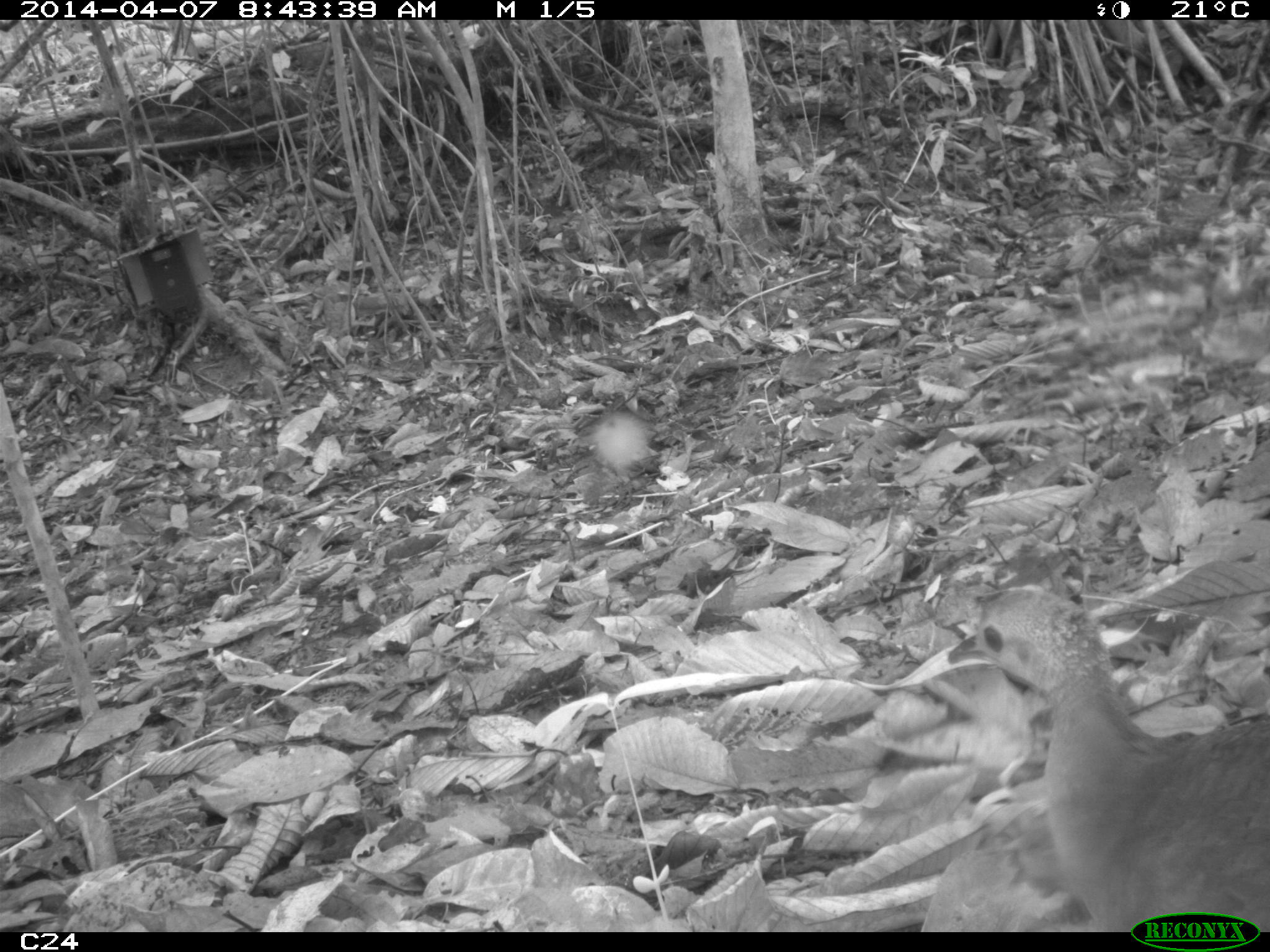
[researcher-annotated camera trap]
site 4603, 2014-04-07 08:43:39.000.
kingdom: Animalia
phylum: Chordata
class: Aves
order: Tinamiformes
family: Tinamidae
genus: Tinamus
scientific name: Tinamus major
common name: great tinamou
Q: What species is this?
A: Tinamus major (great tinamou).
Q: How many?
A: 1.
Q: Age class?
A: Adult.